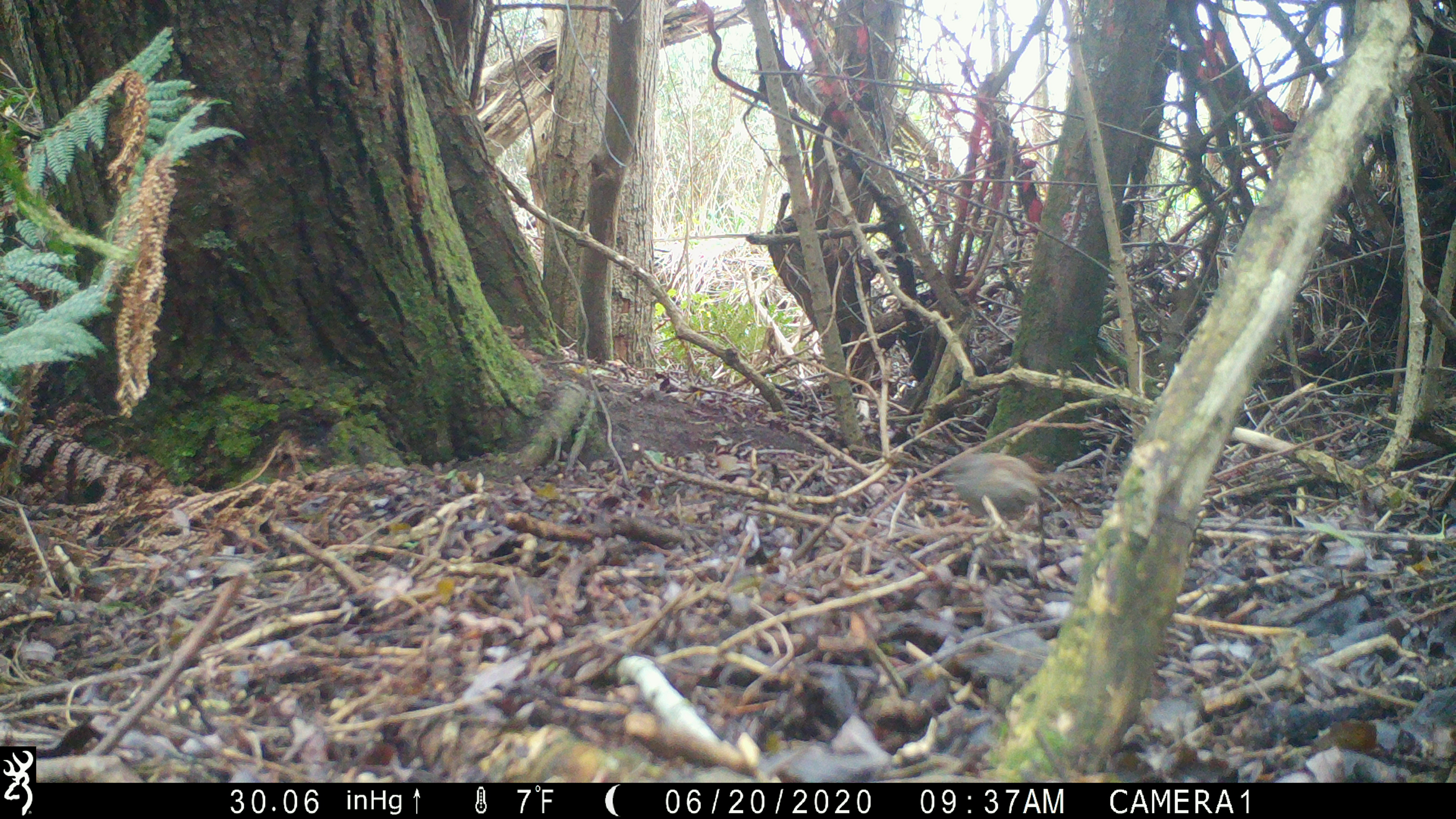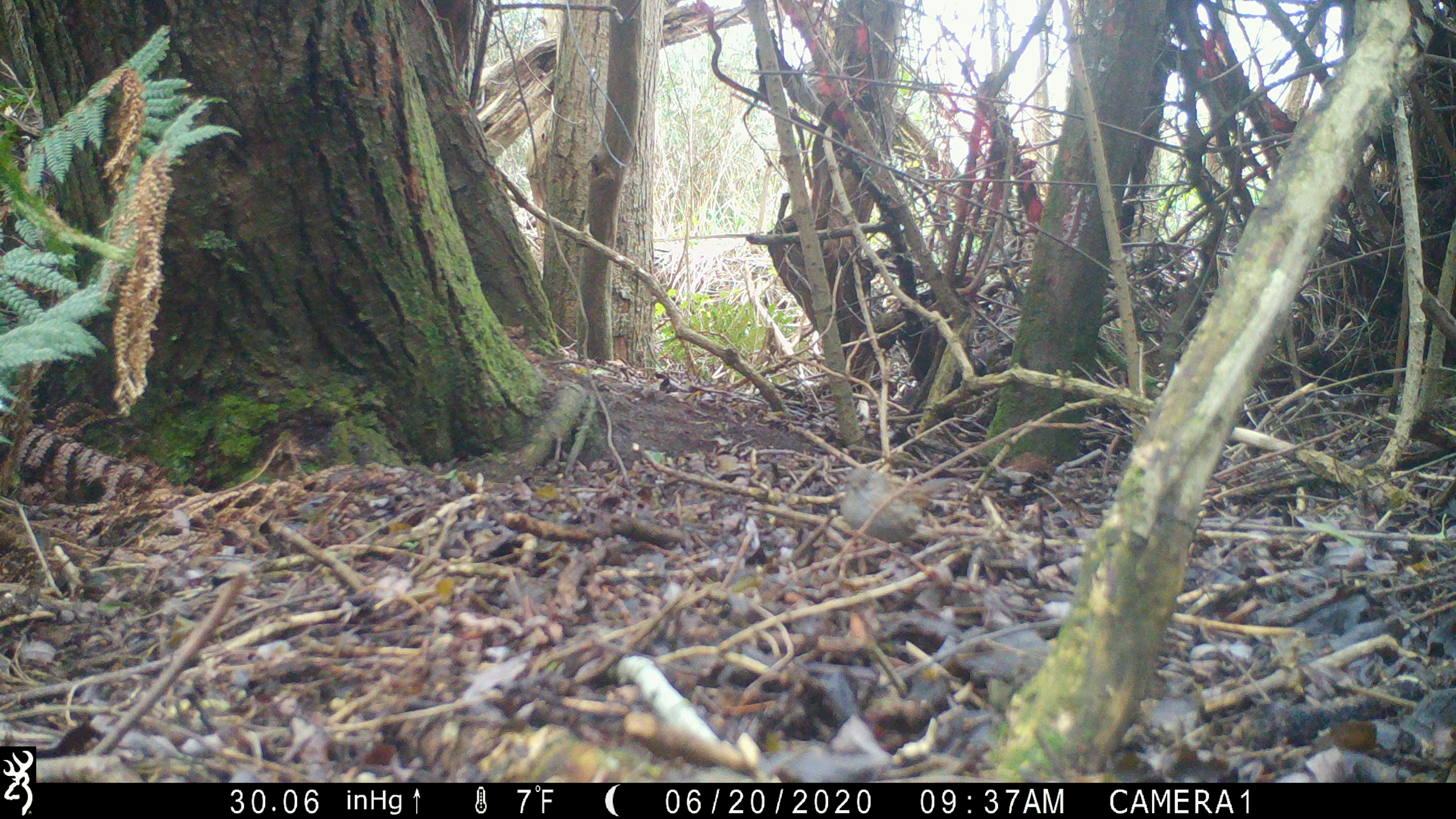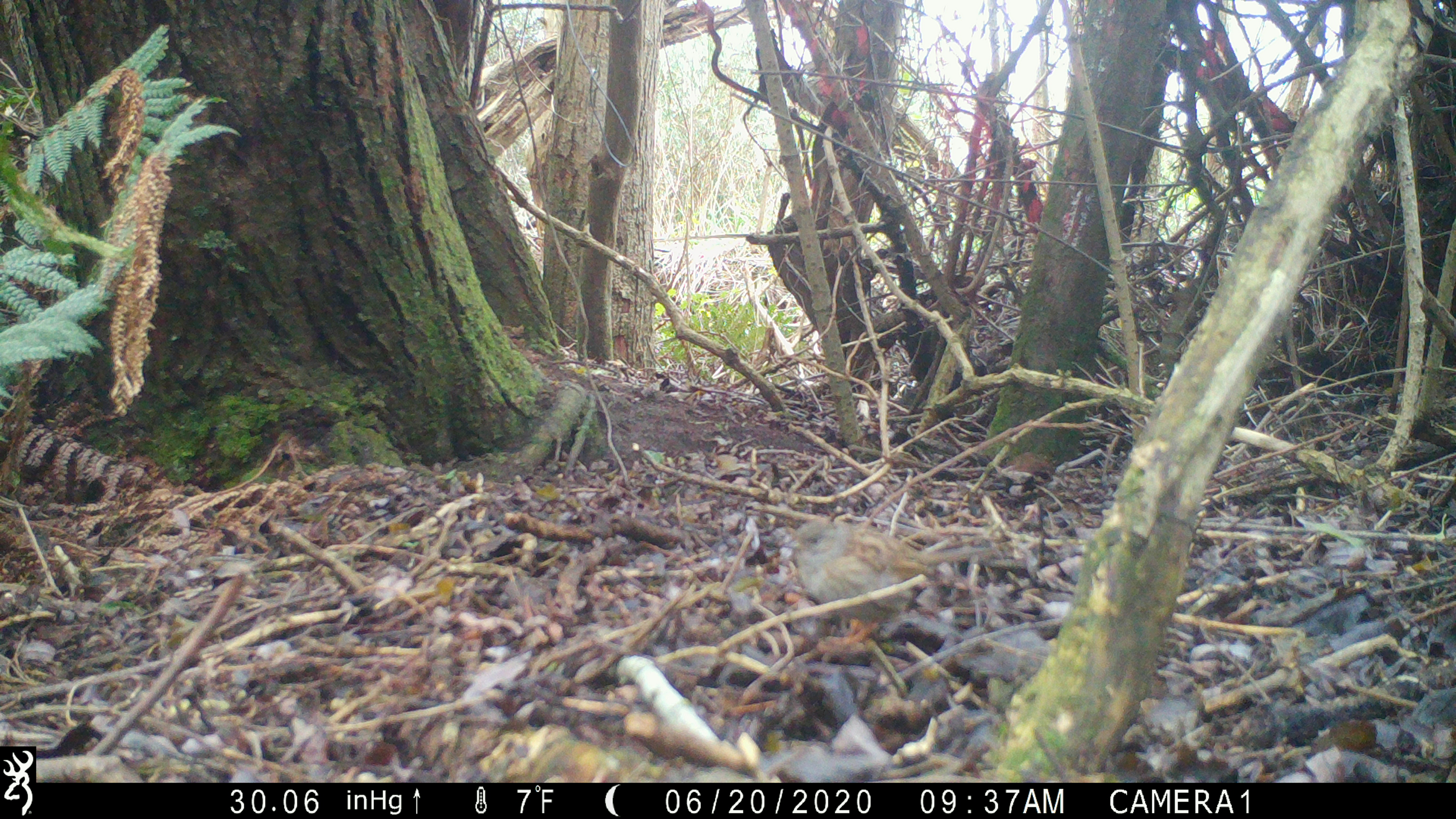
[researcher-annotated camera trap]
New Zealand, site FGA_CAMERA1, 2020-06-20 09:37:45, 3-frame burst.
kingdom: Animalia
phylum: Chordata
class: Aves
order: Passeriformes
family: Prunellidae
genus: Prunella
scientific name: Prunella modularis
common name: dunnock